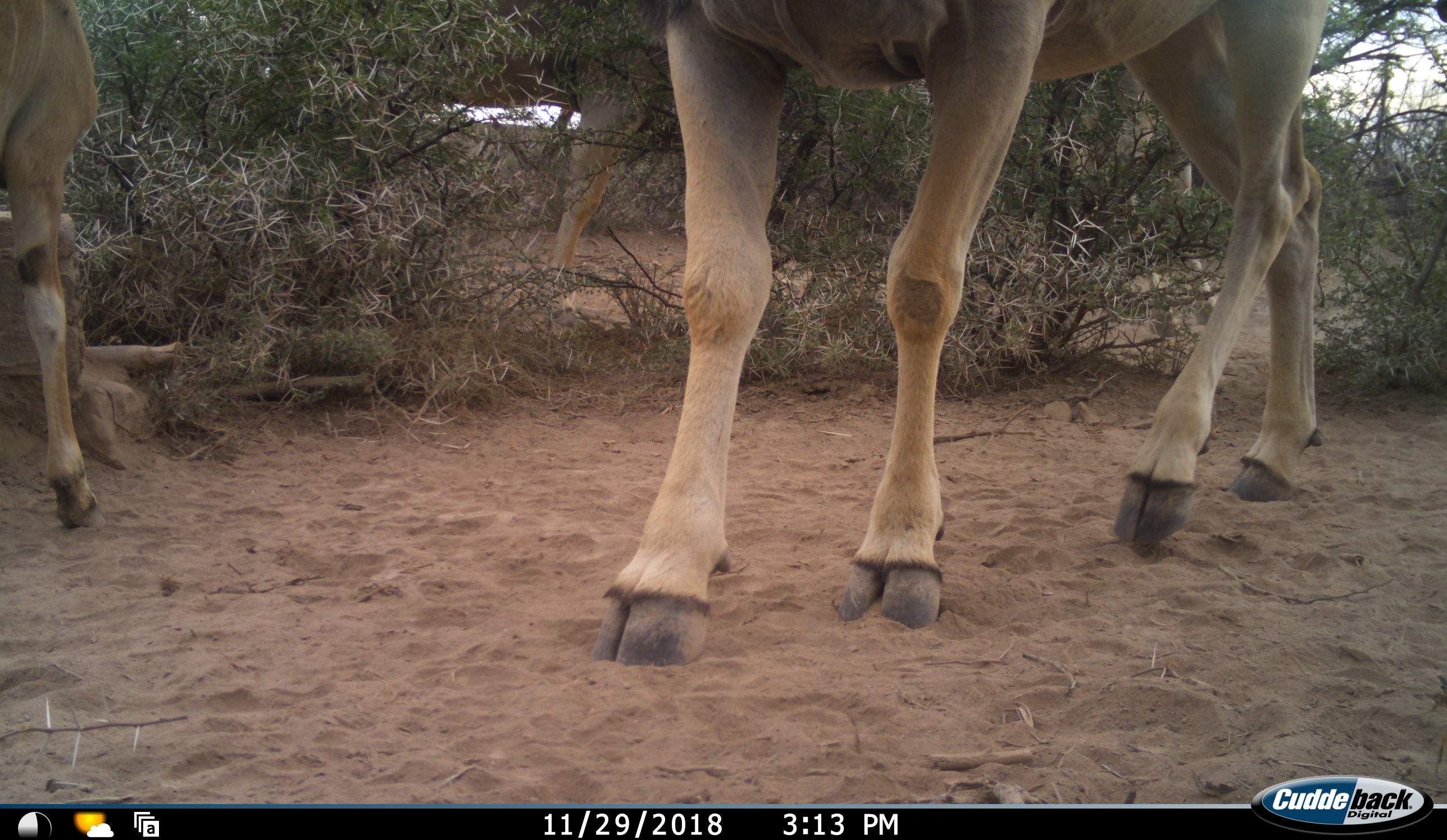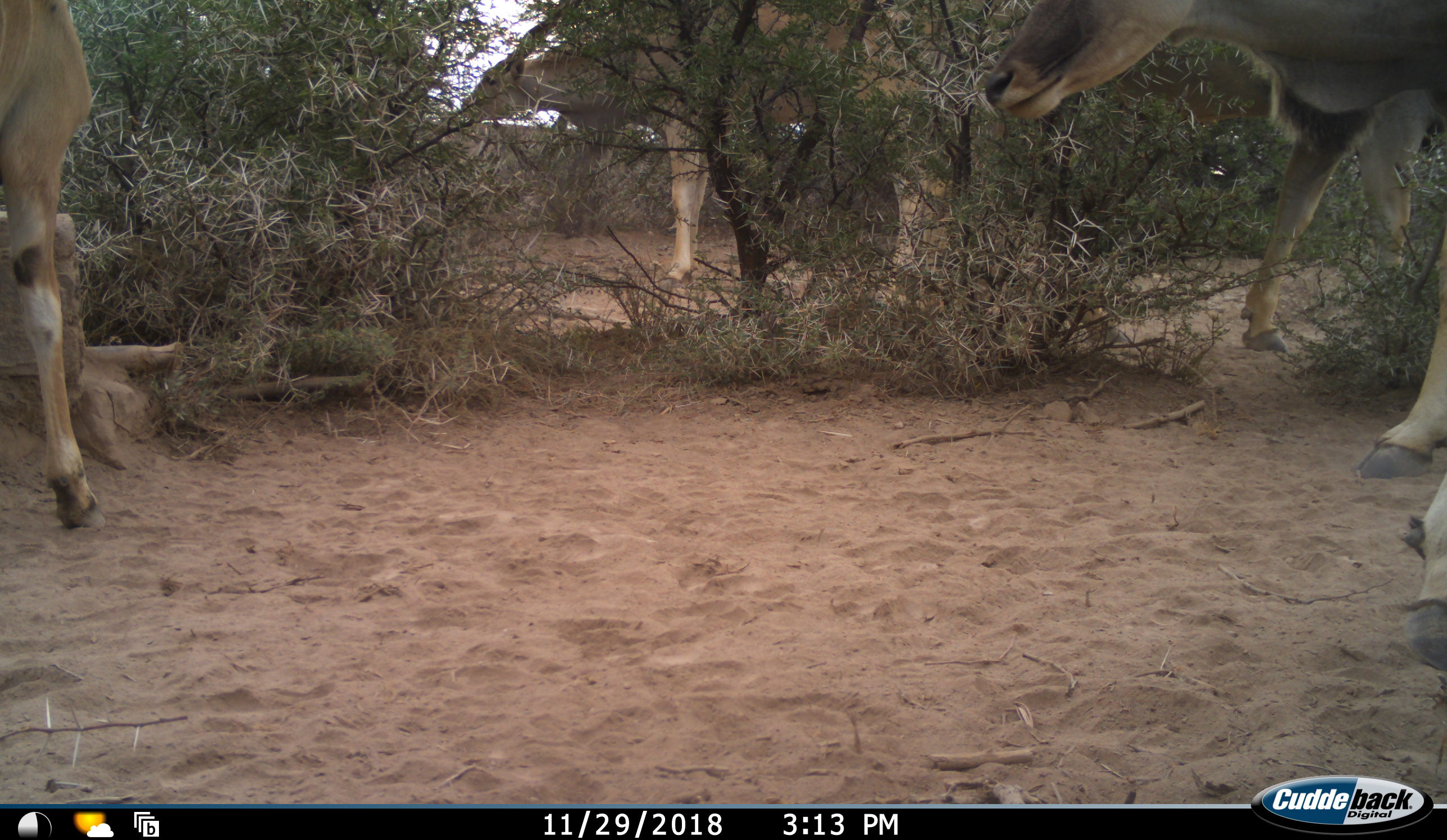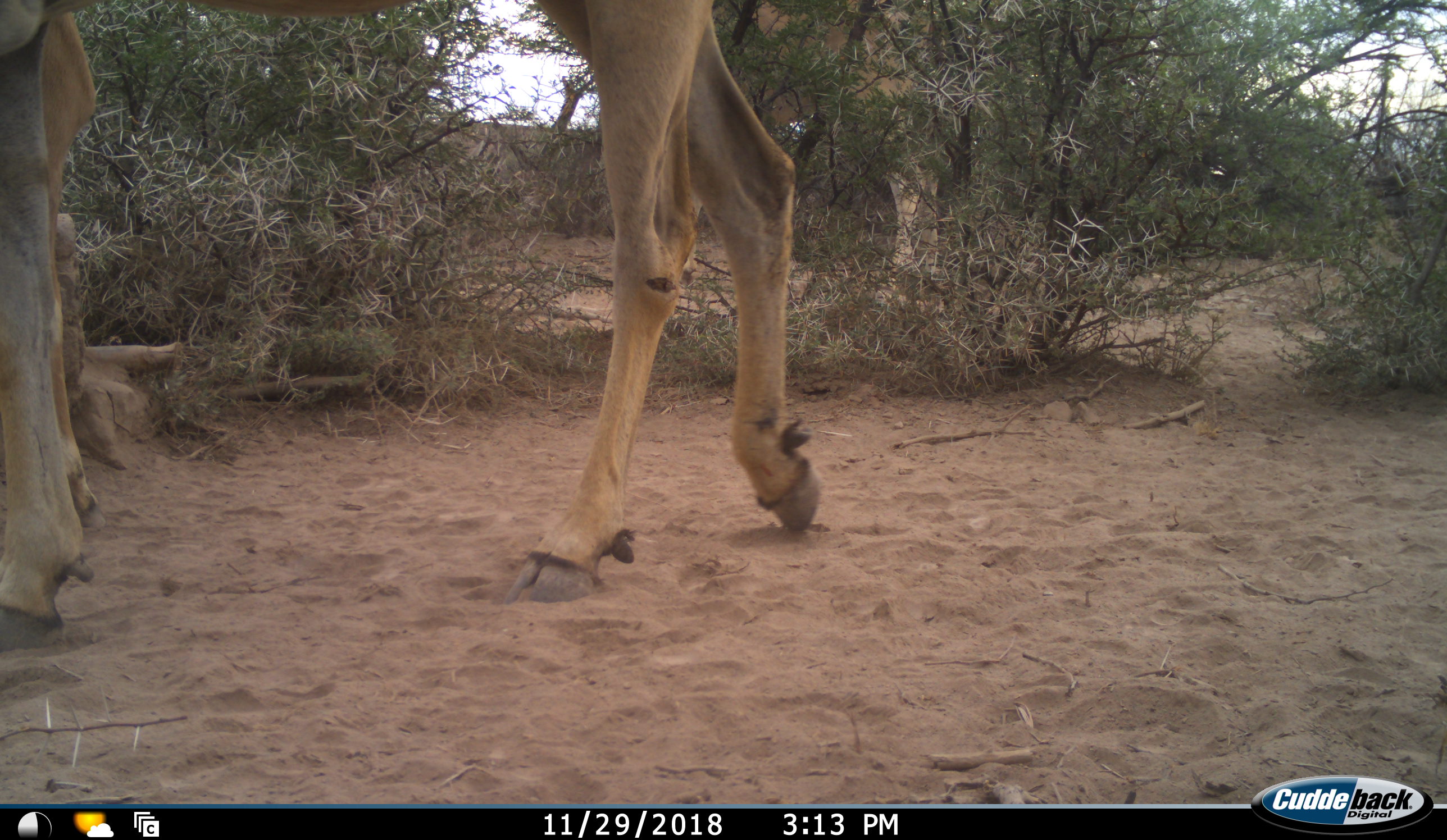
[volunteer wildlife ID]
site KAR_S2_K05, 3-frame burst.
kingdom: Animalia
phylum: Chordata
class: Mammalia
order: Artiodactyla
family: Bovidae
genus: Tragelaphus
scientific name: Tragelaphus oryx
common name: eland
Eland (Tragelaphus oryx), count 4. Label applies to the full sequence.